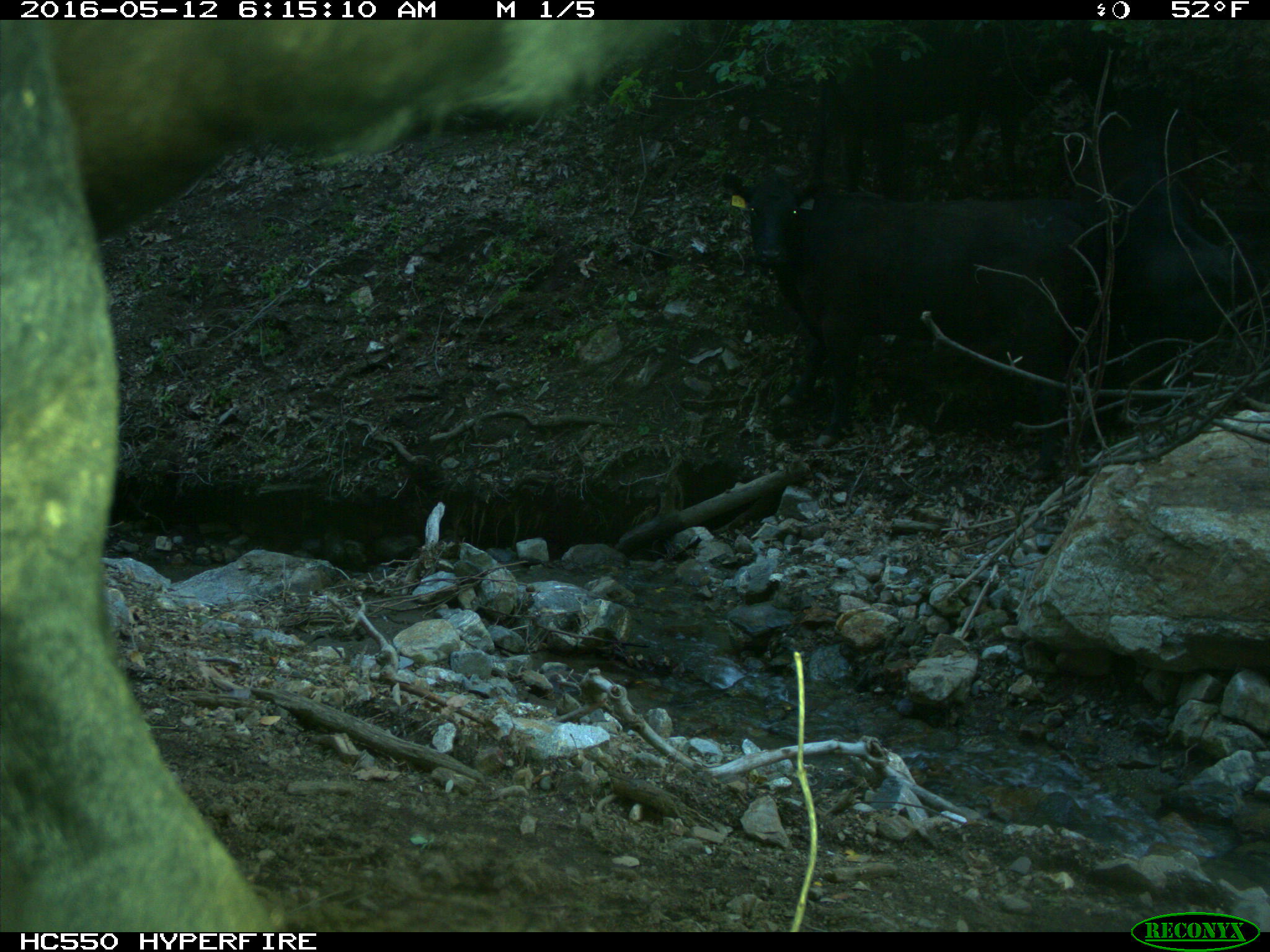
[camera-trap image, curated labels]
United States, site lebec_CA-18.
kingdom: Animalia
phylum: Chordata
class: Mammalia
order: Artiodactyla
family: Bovidae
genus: Bos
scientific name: Bos taurus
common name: domestic cow